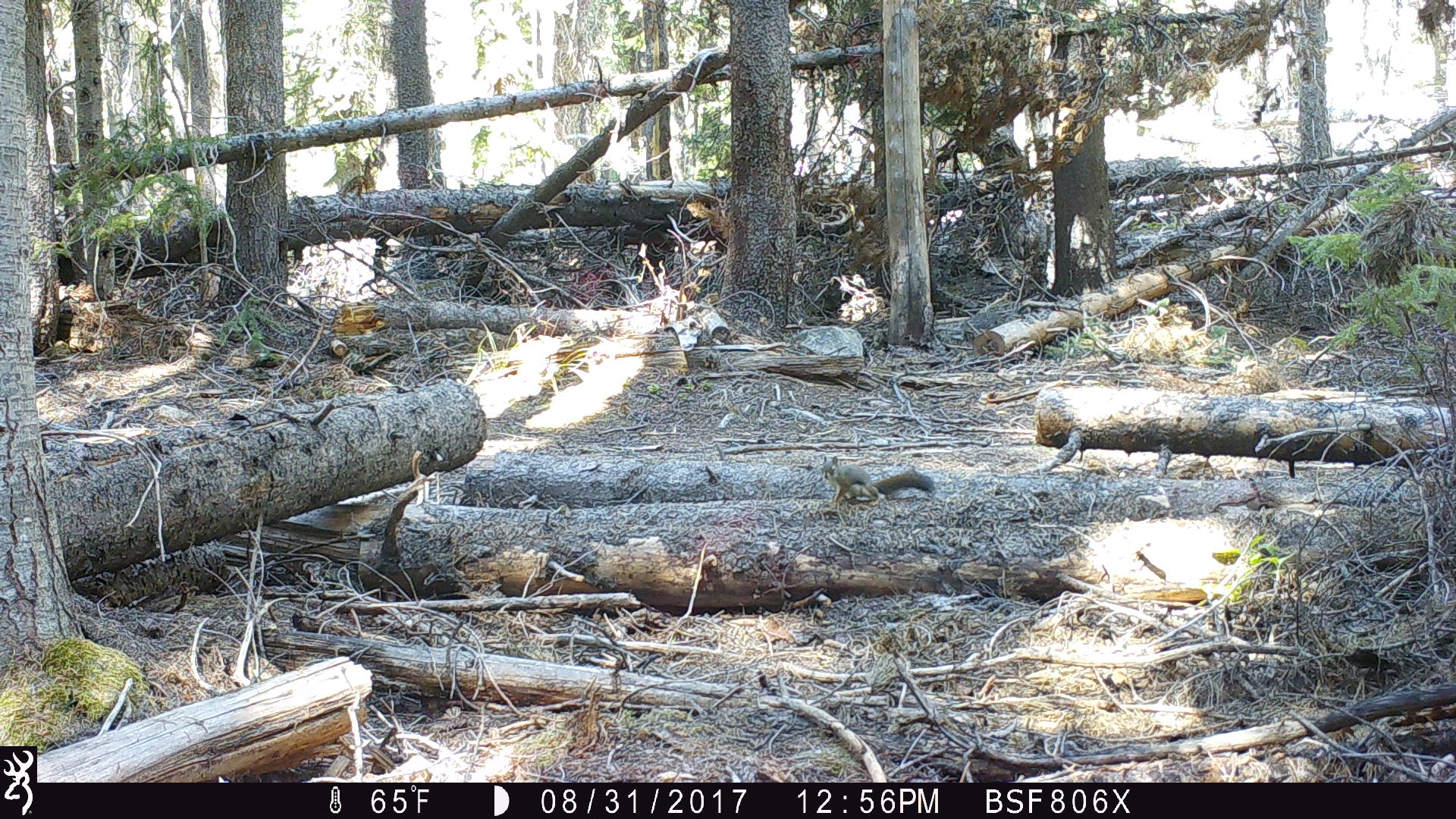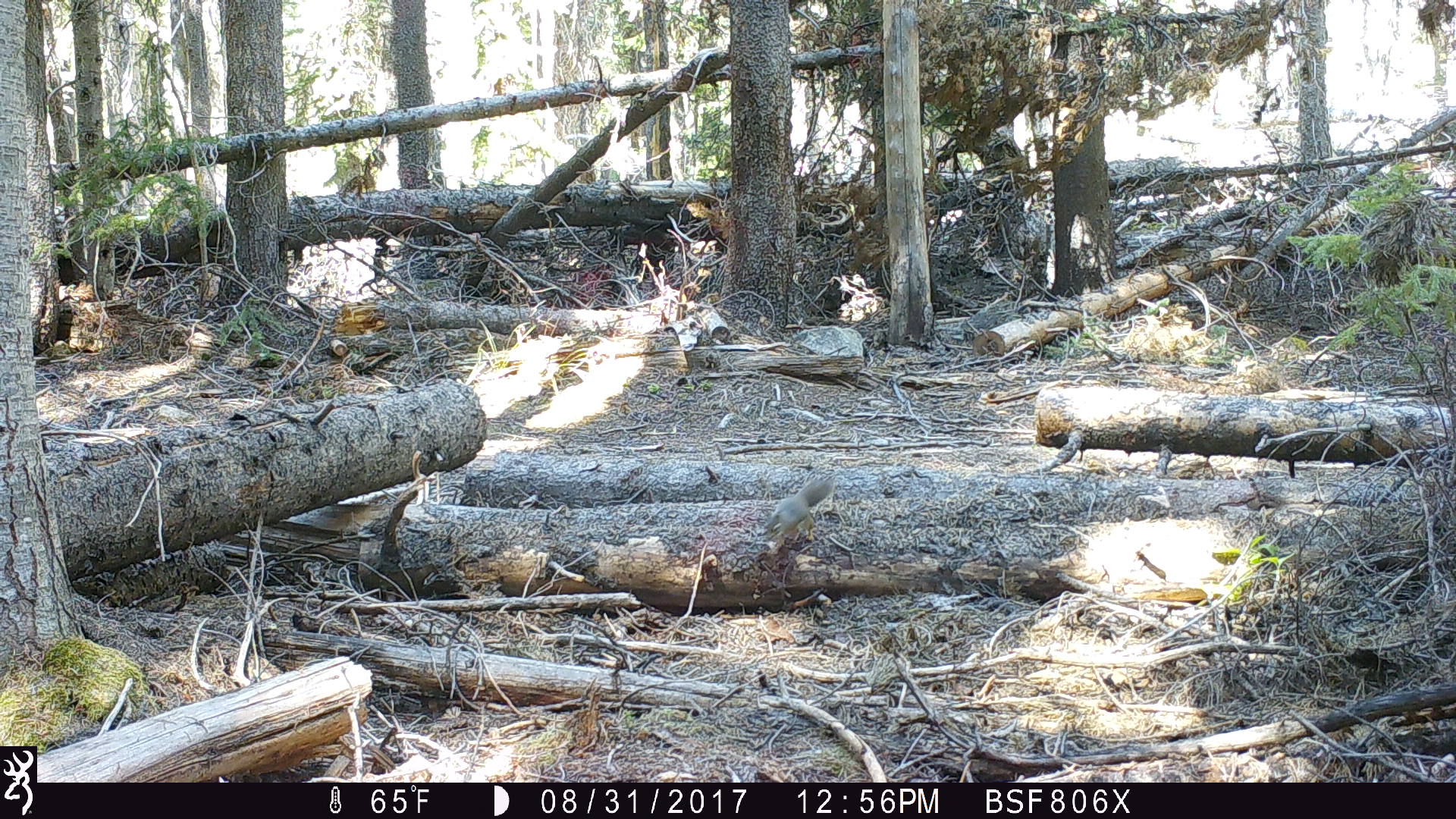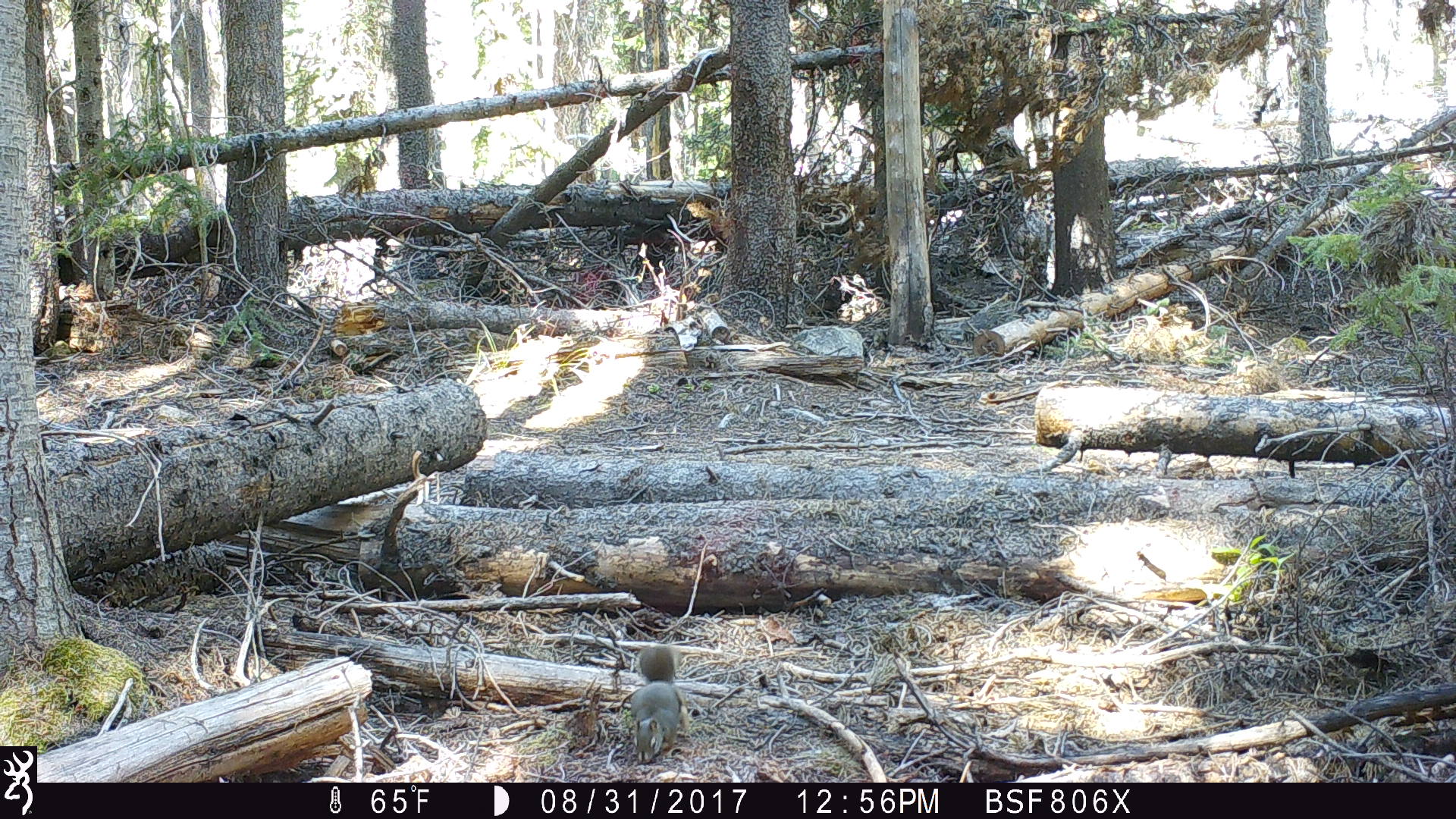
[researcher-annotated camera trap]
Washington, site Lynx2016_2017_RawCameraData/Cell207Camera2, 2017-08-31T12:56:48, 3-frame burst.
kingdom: Animalia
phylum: Chordata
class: Mammalia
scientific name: Mammalia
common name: small mammal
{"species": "small mammal (Mammalia)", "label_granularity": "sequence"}